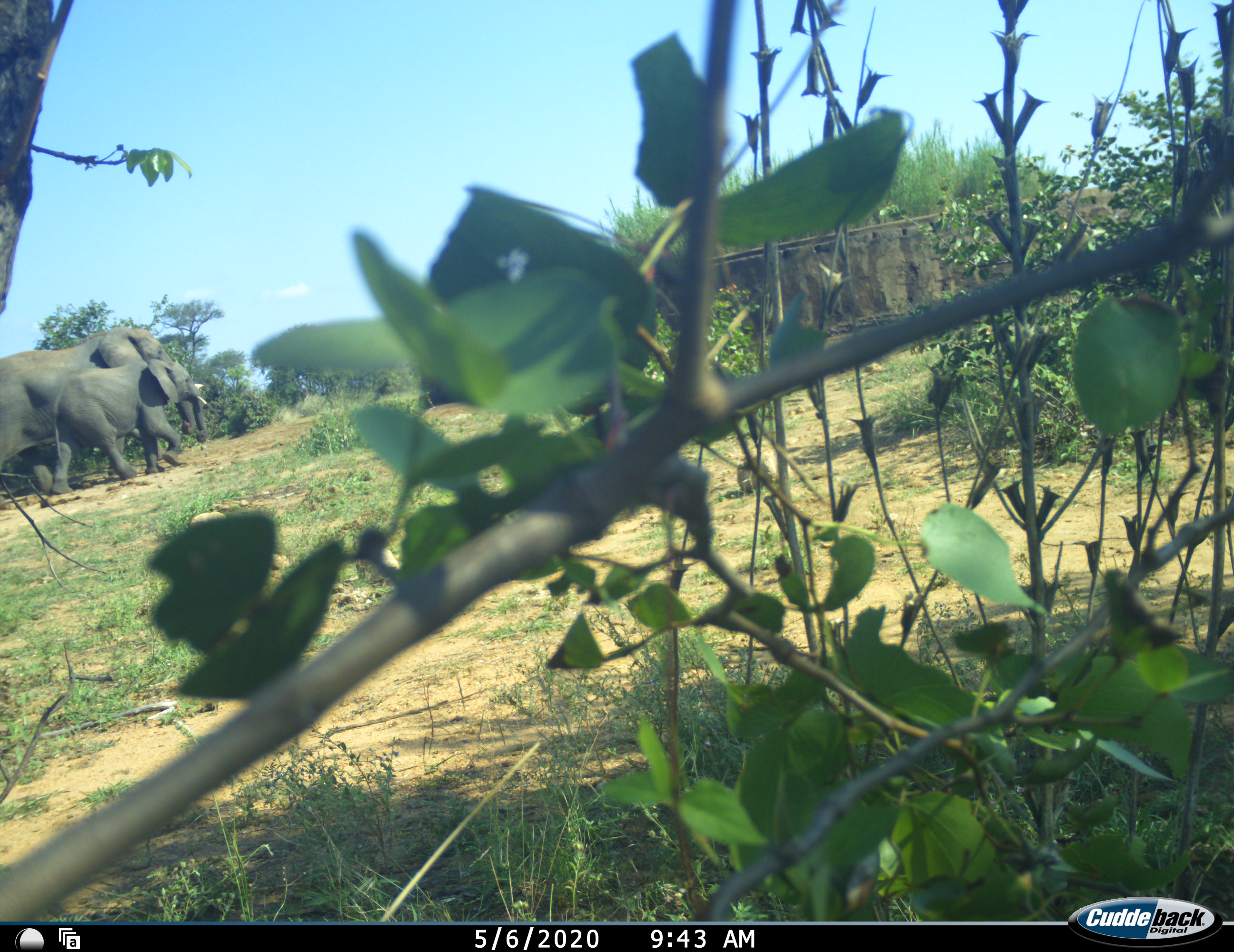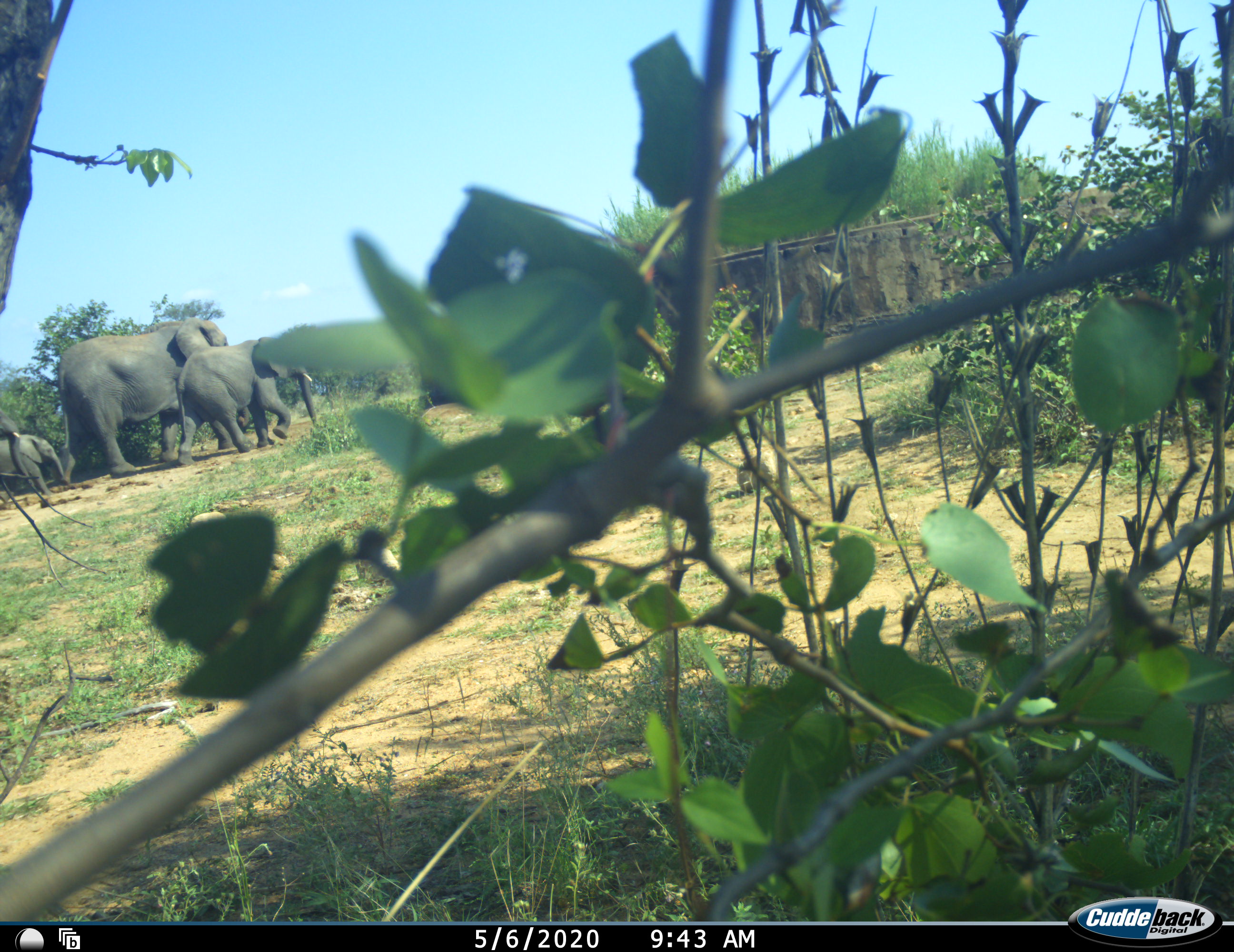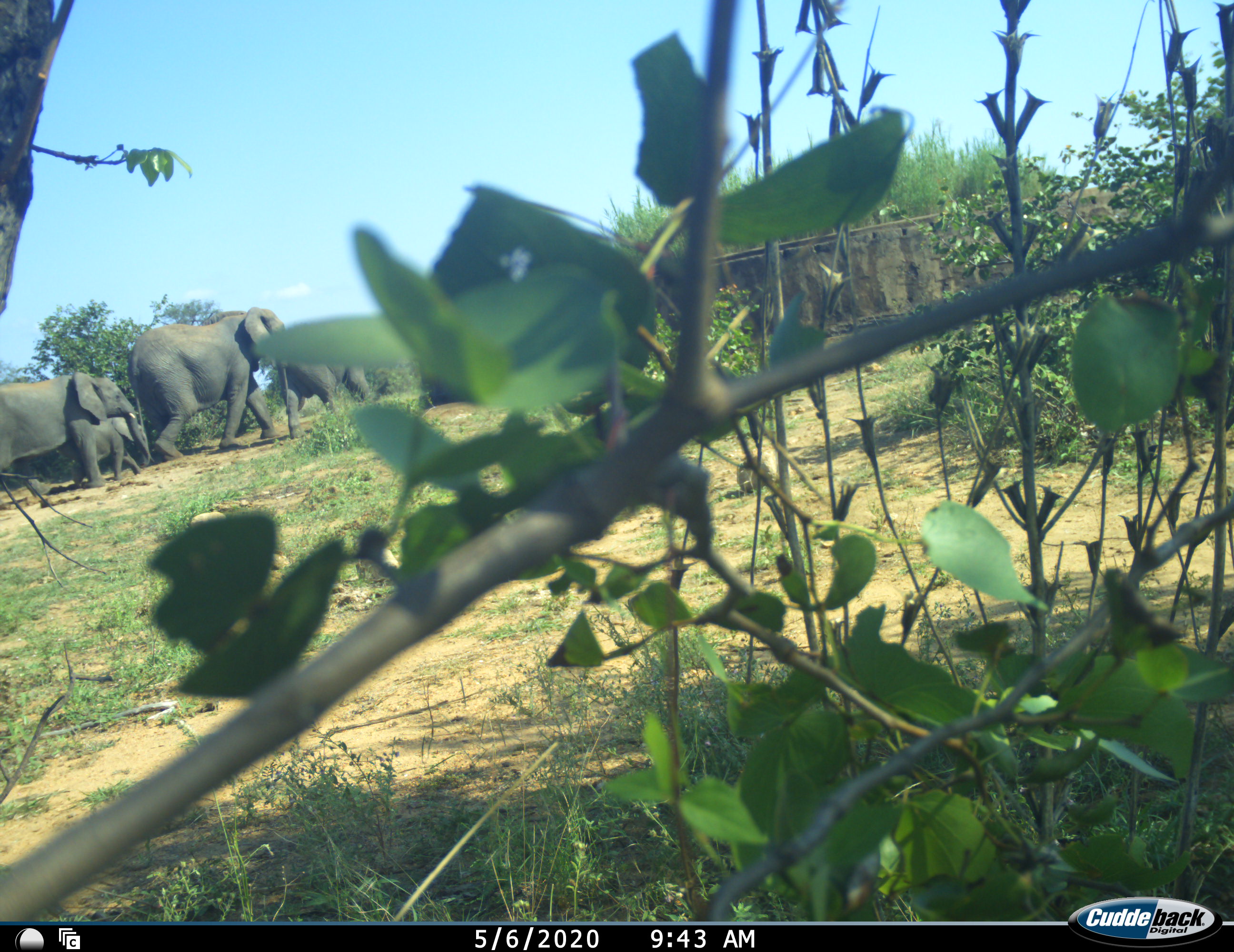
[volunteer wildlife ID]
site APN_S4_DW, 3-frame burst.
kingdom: Animalia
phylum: Chordata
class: Mammalia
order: Proboscidea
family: Elephantidae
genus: Loxodonta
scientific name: Loxodonta africana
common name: african bush elephant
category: elephant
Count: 4.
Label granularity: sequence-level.